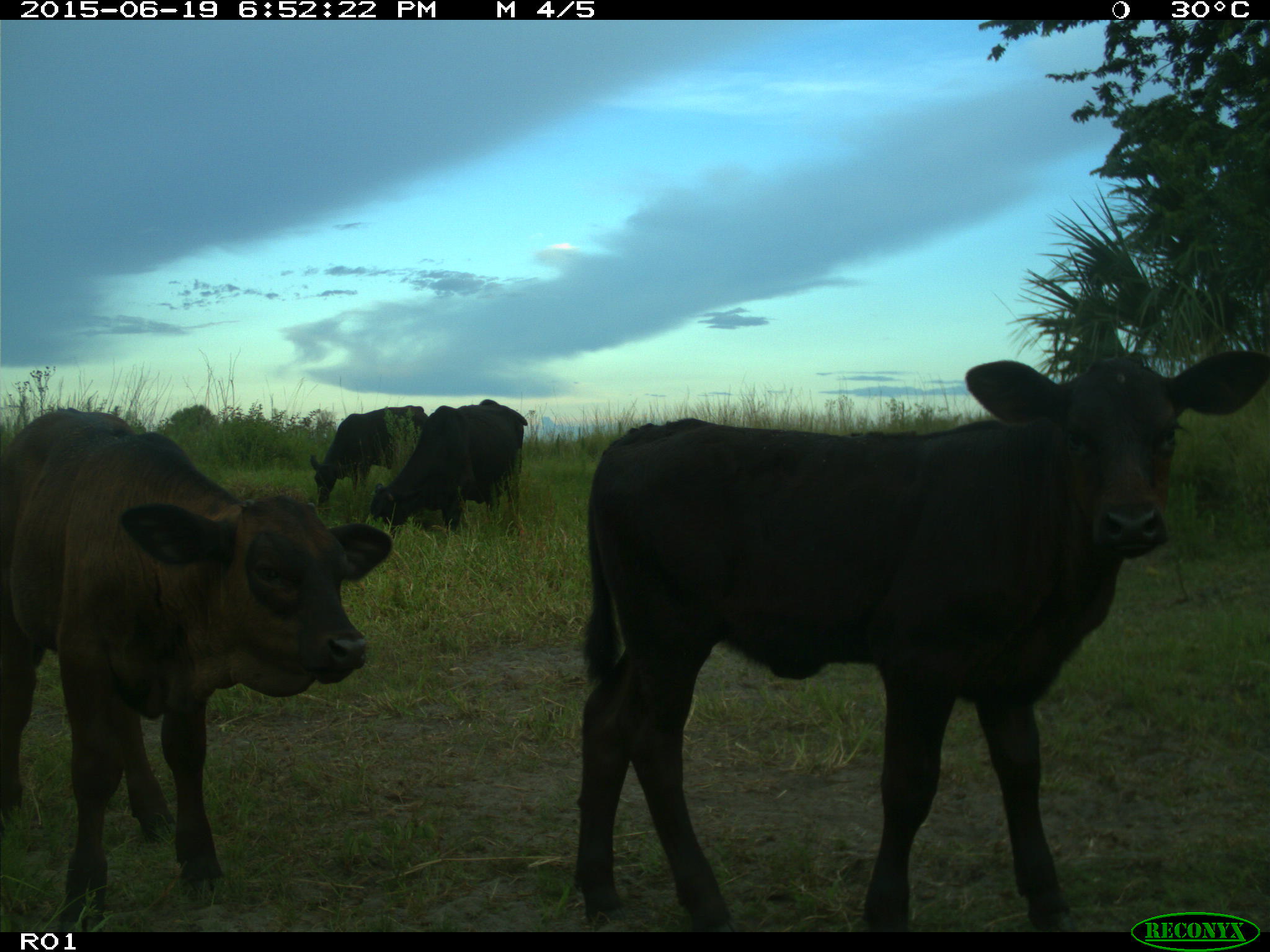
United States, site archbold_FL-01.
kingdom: Animalia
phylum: Chordata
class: Mammalia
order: Artiodactyla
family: Bovidae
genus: Bos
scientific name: Bos taurus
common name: domestic cow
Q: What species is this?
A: Bos taurus (domestic cow).